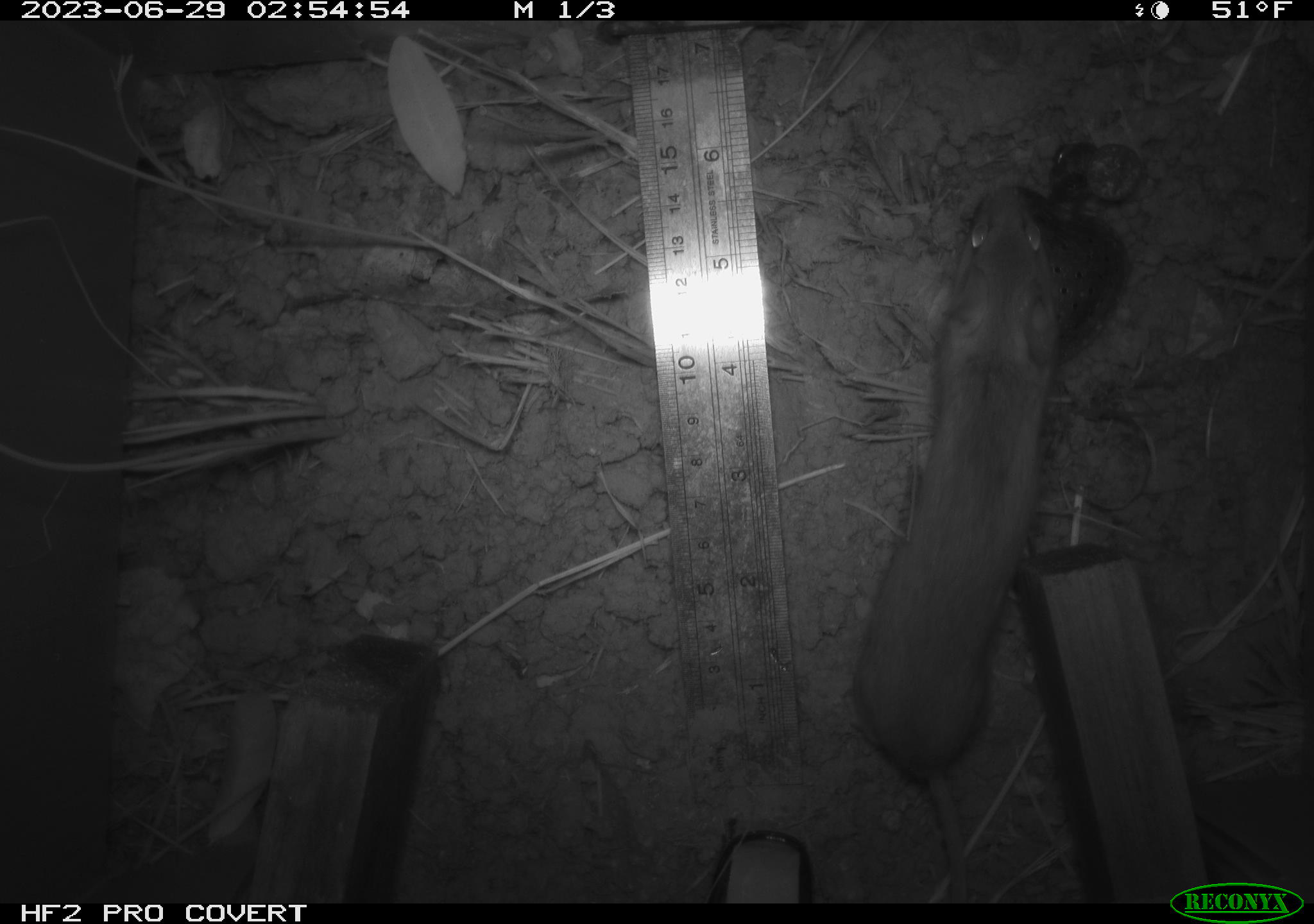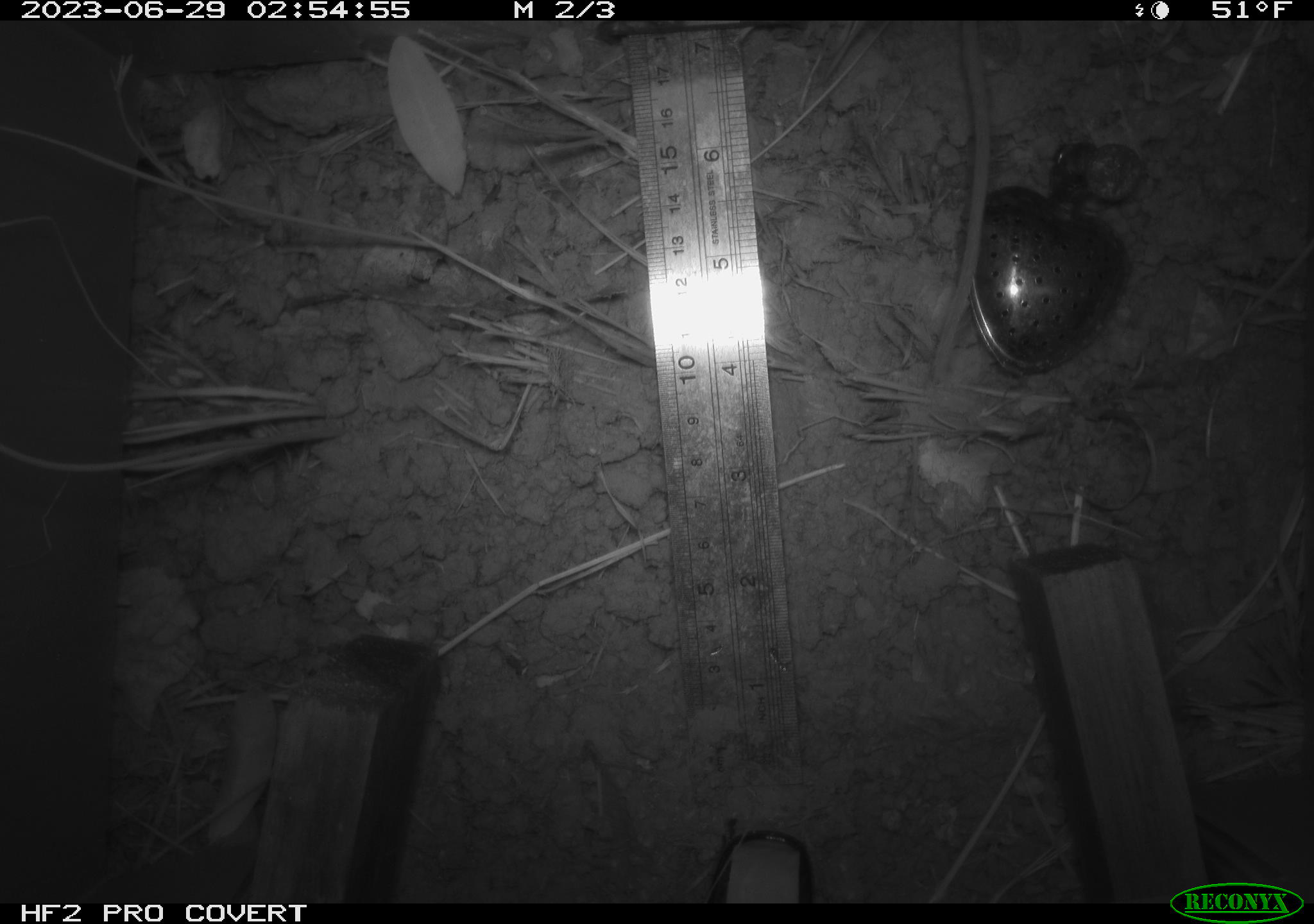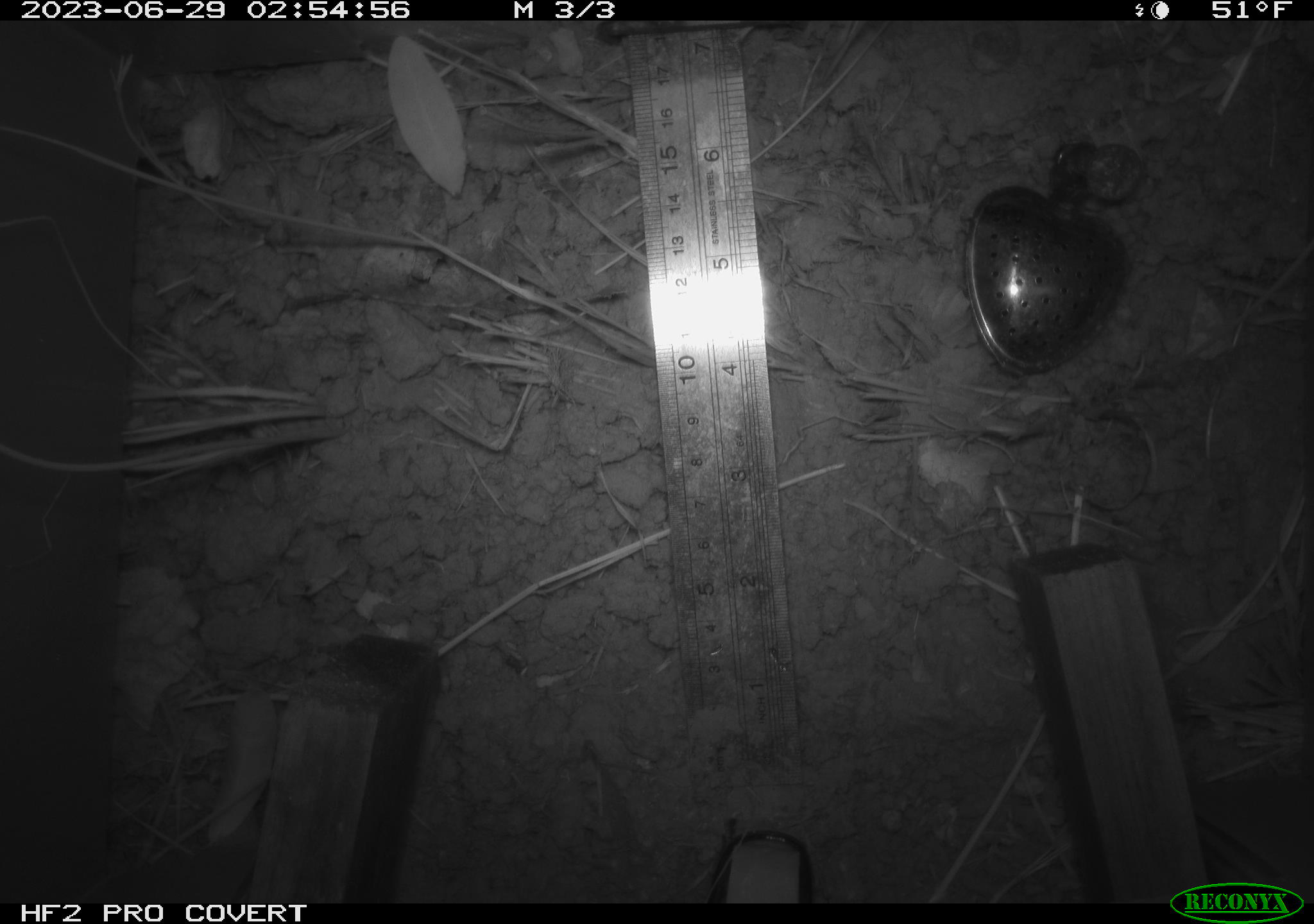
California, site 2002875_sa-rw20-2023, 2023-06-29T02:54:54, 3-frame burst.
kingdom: Animalia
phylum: Chordata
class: Mammalia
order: Rodentia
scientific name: Rodentia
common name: mouse species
Mouse species (Rodentia).